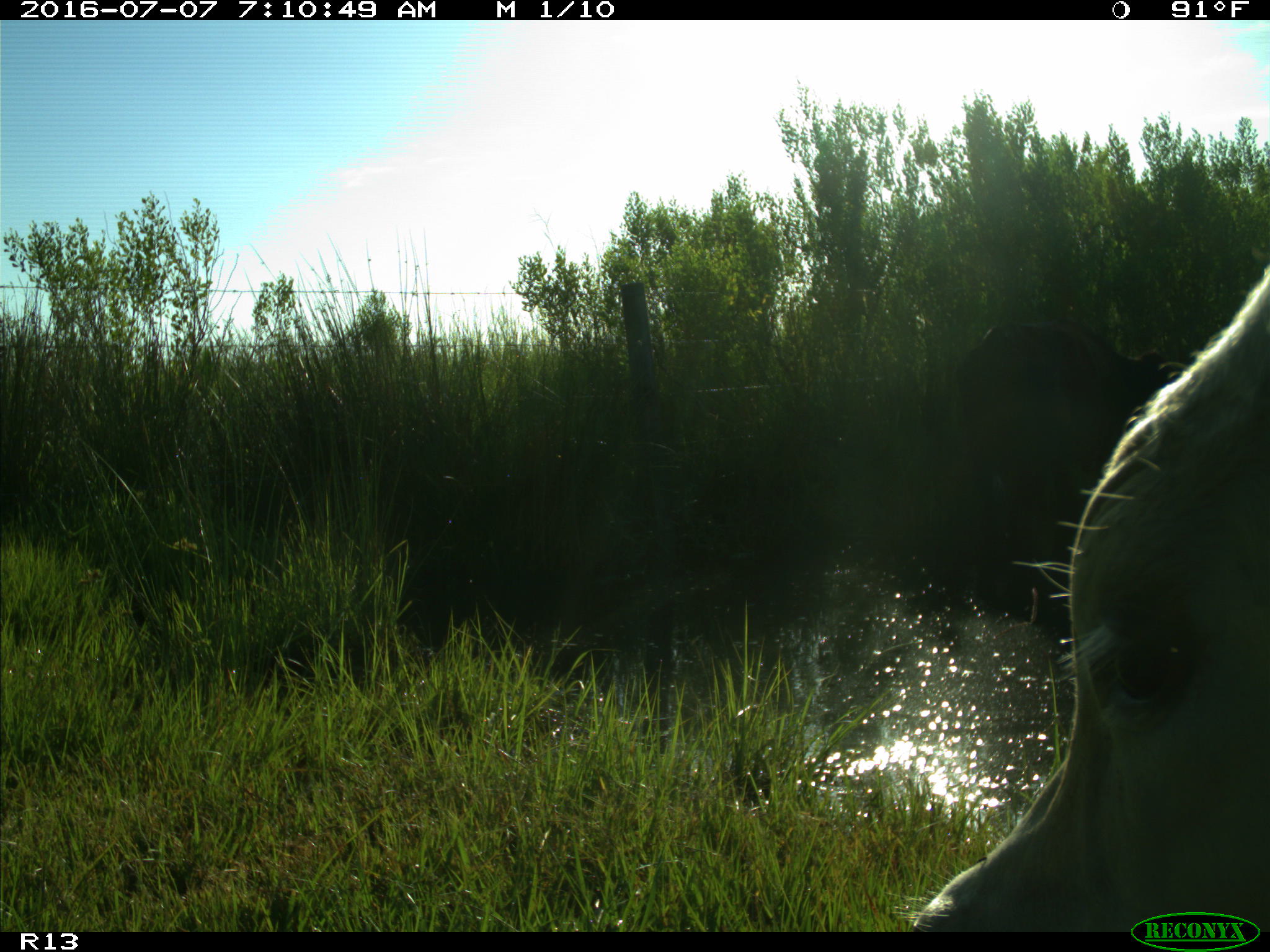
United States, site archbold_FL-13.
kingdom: Animalia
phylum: Chordata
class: Mammalia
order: Artiodactyla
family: Bovidae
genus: Bos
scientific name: Bos taurus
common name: domestic cow